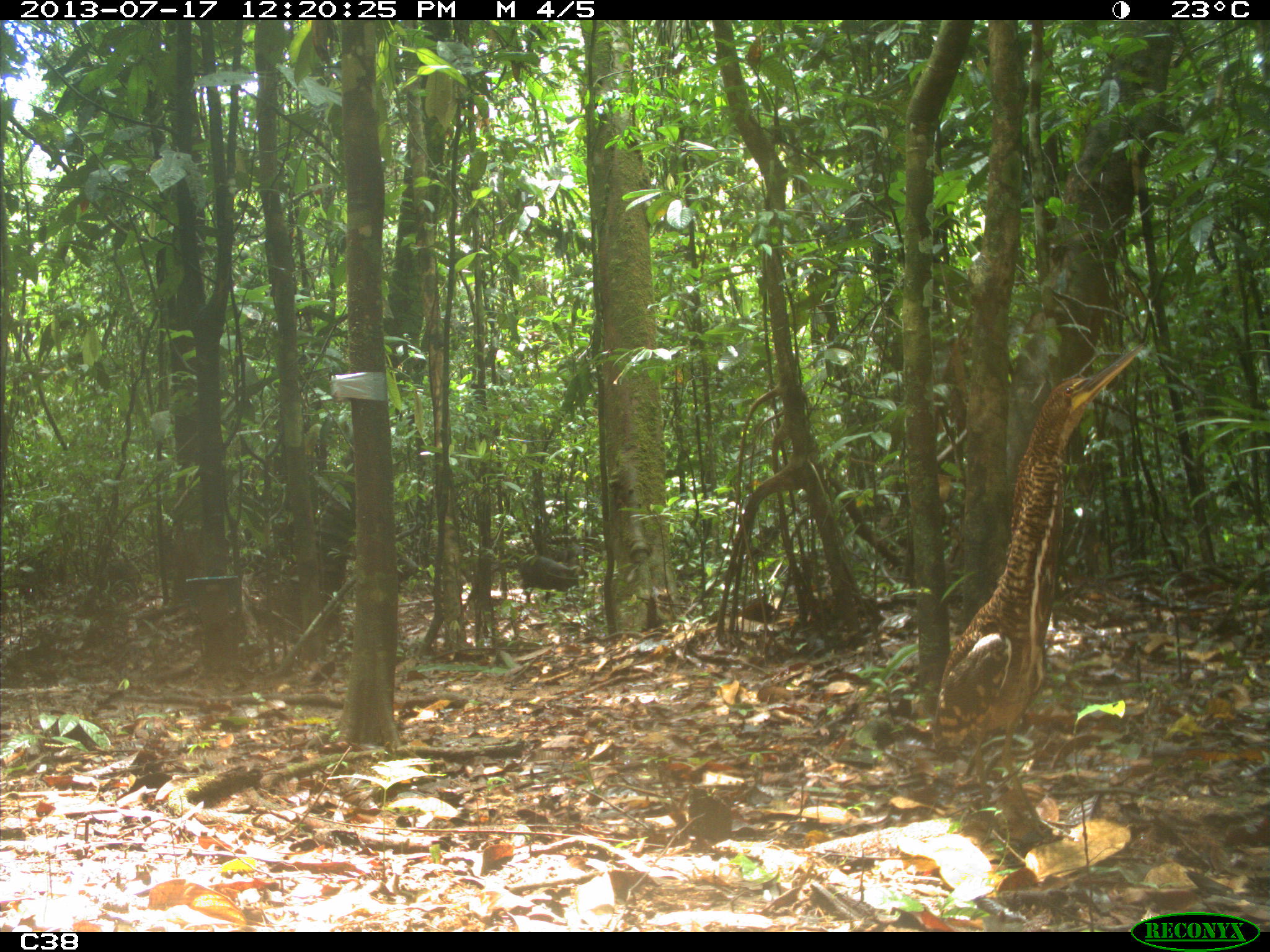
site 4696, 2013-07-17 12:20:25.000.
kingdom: Animalia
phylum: Chordata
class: Mammalia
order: Artiodactyla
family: Tayassuidae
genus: Tayassu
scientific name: Tayassu pecari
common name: white-lipped peccary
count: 9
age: adult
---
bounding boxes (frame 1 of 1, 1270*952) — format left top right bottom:
tayassu pecari: 938 347 1140 795; 521 555 579 604